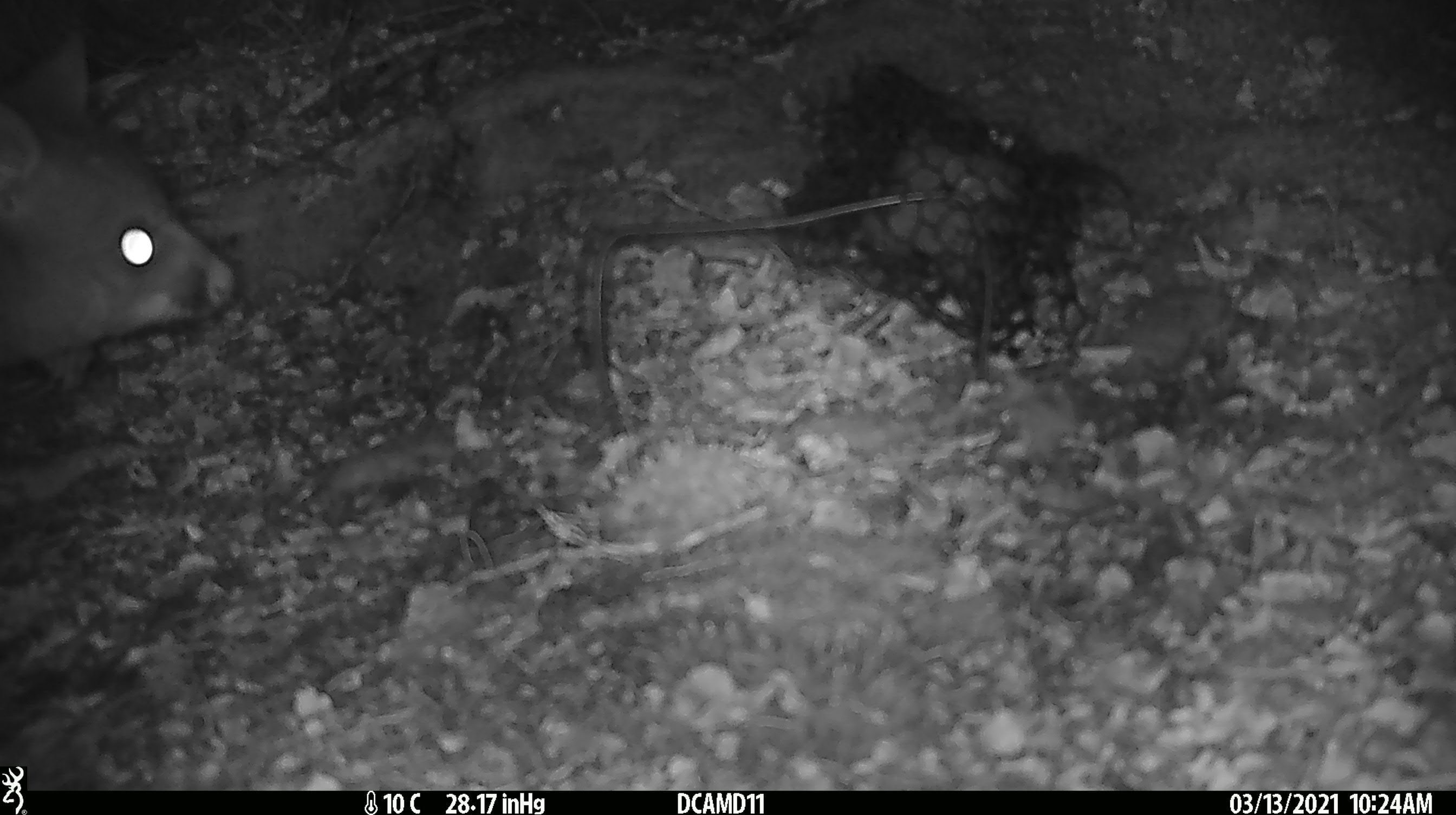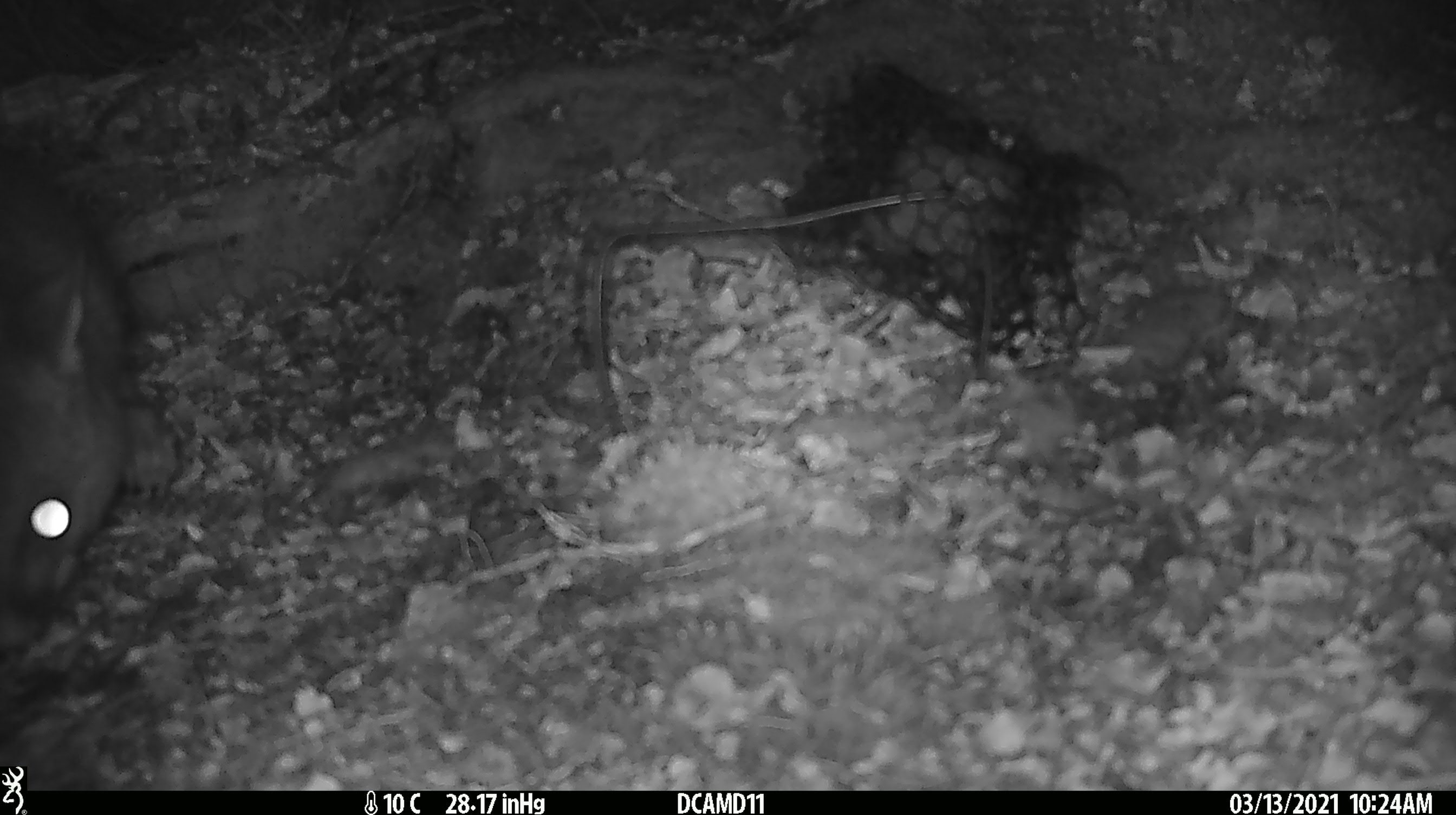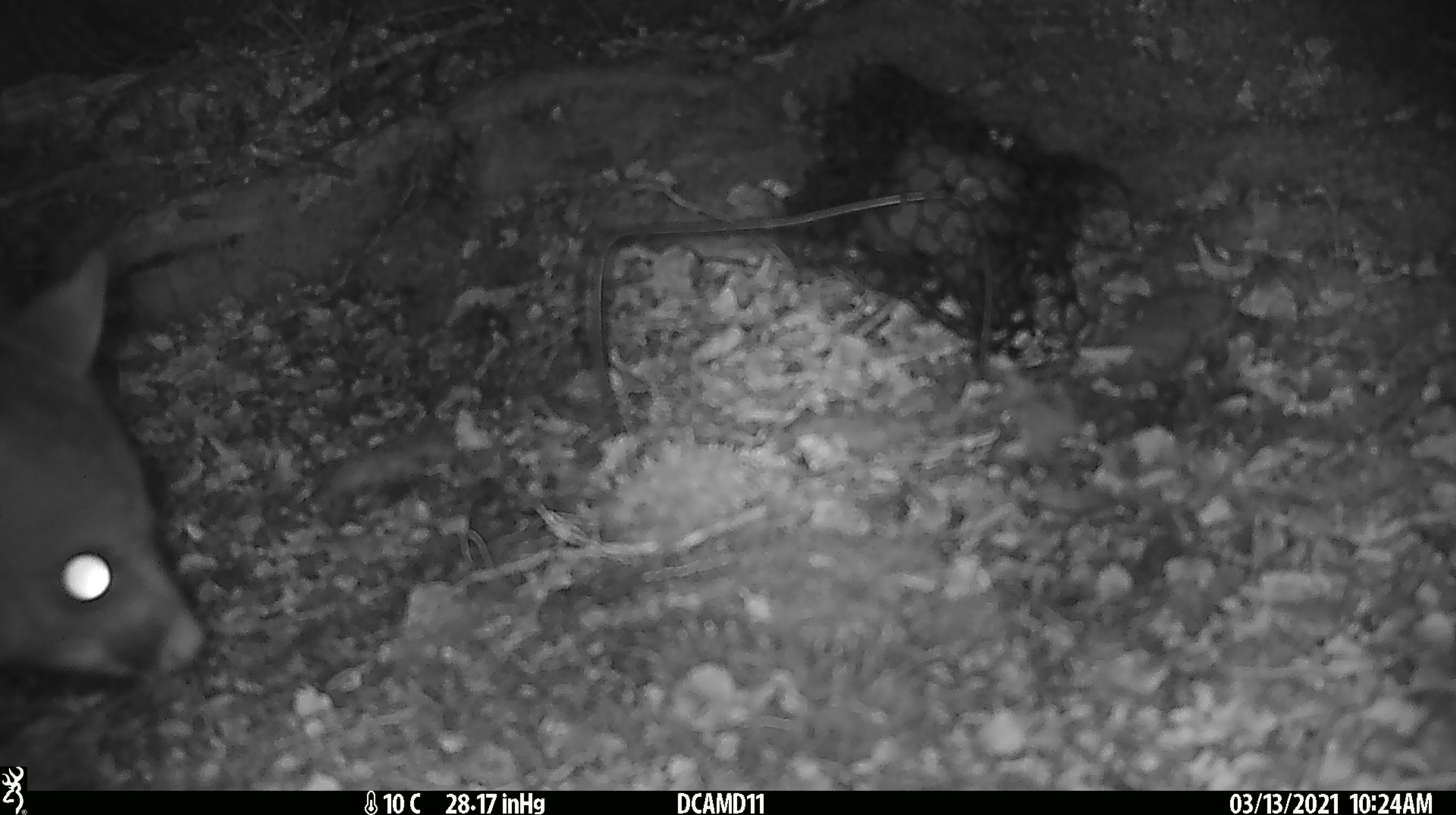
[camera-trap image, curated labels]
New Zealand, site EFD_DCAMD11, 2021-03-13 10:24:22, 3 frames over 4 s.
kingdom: Animalia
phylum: Chordata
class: Mammalia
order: Diprotodontia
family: Phalangeridae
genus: Trichosurus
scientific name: Trichosurus vulpecula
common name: common brushtail possum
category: possum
Possum (common brushtail possum) (Trichosurus vulpecula).